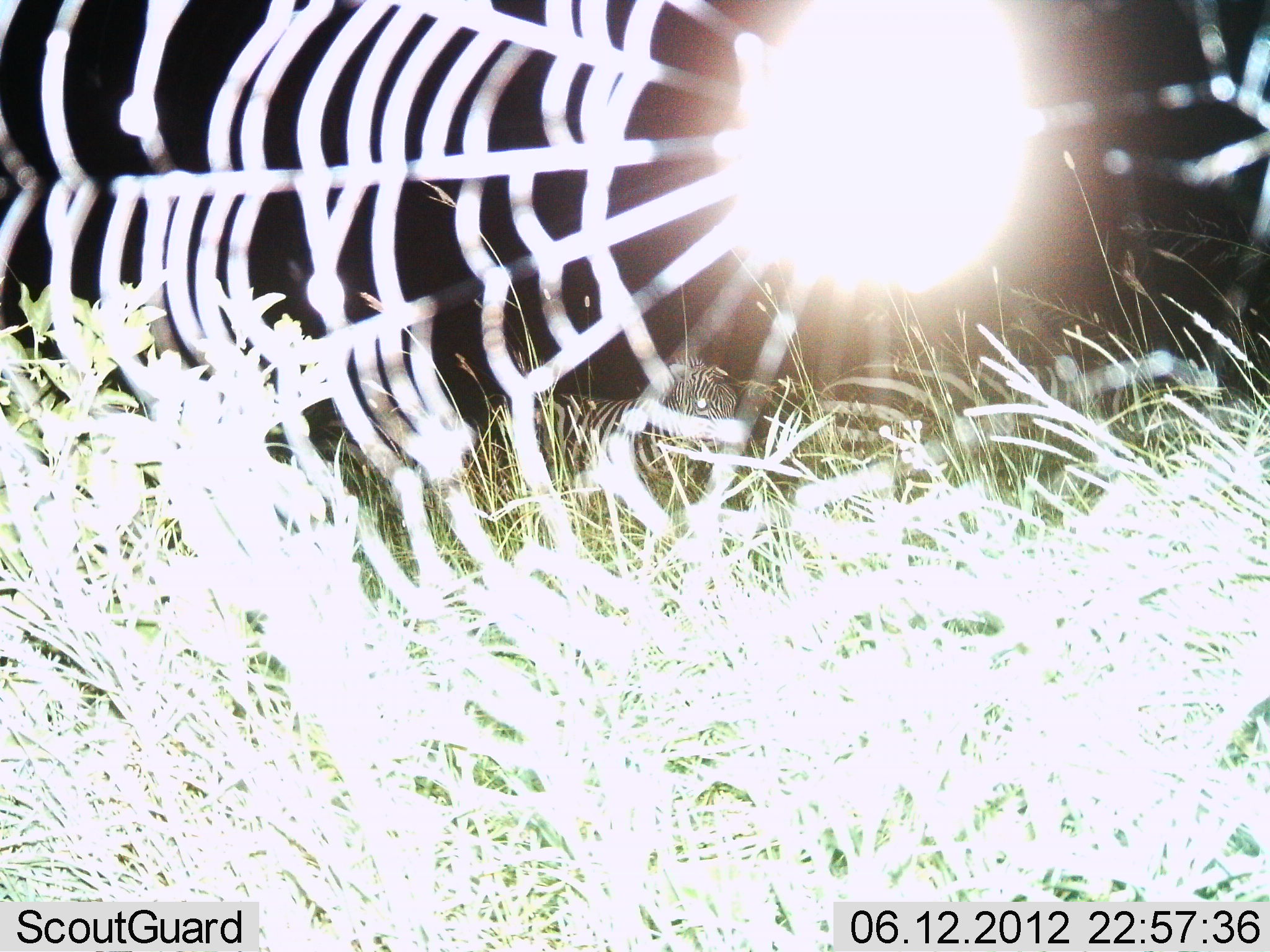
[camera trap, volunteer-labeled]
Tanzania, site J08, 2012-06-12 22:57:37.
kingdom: Animalia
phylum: Chordata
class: Mammalia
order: Perissodactyla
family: Equidae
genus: Equus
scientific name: Equus quagga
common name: plains zebra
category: zebra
Zebra (plains zebra) (Equus quagga), count 1. Behavior (volunteer vote fractions): standing 80%, resting 0%, moving 20%, interacting 0%. Young present (vote fraction): 0%. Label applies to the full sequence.